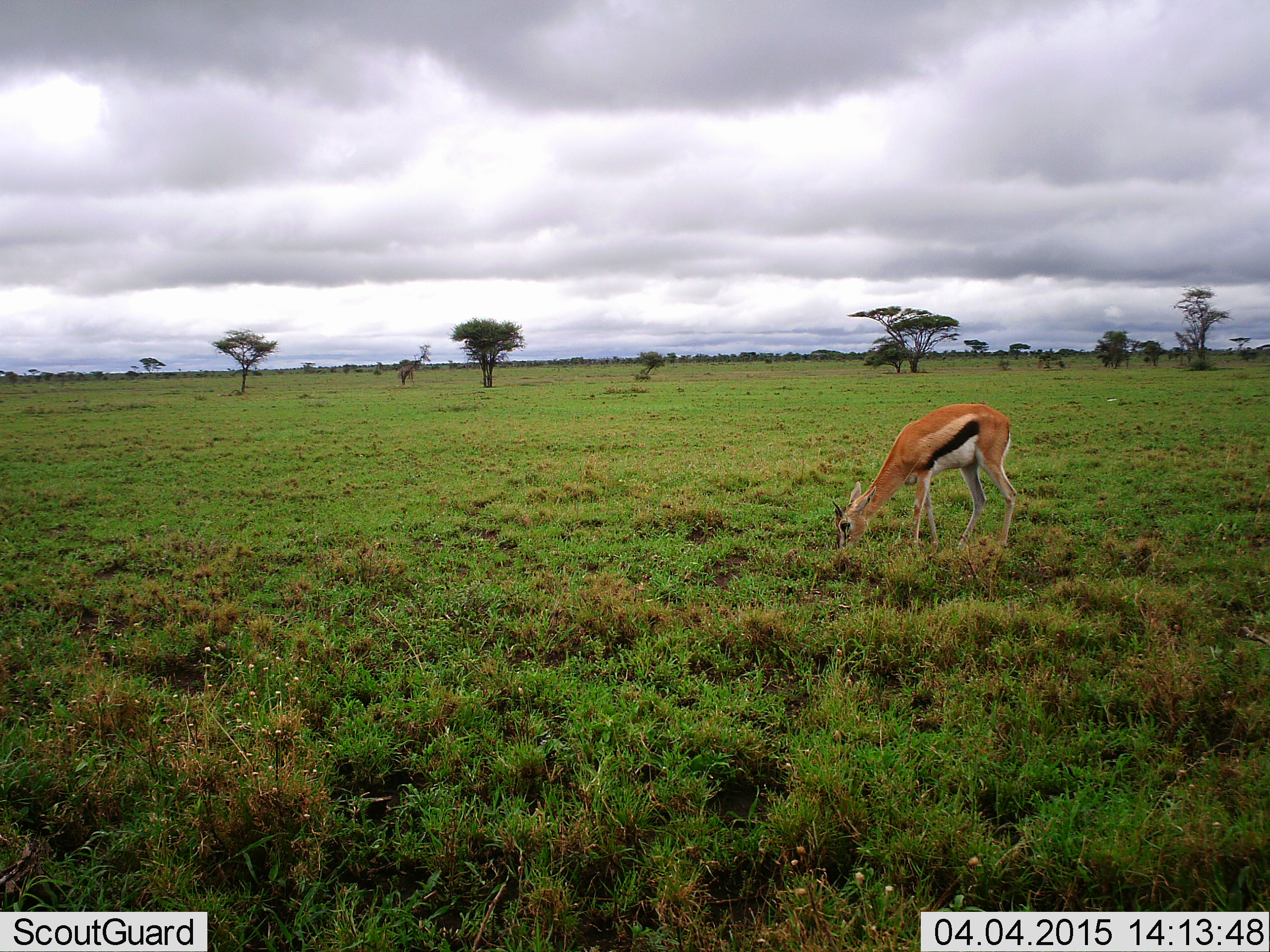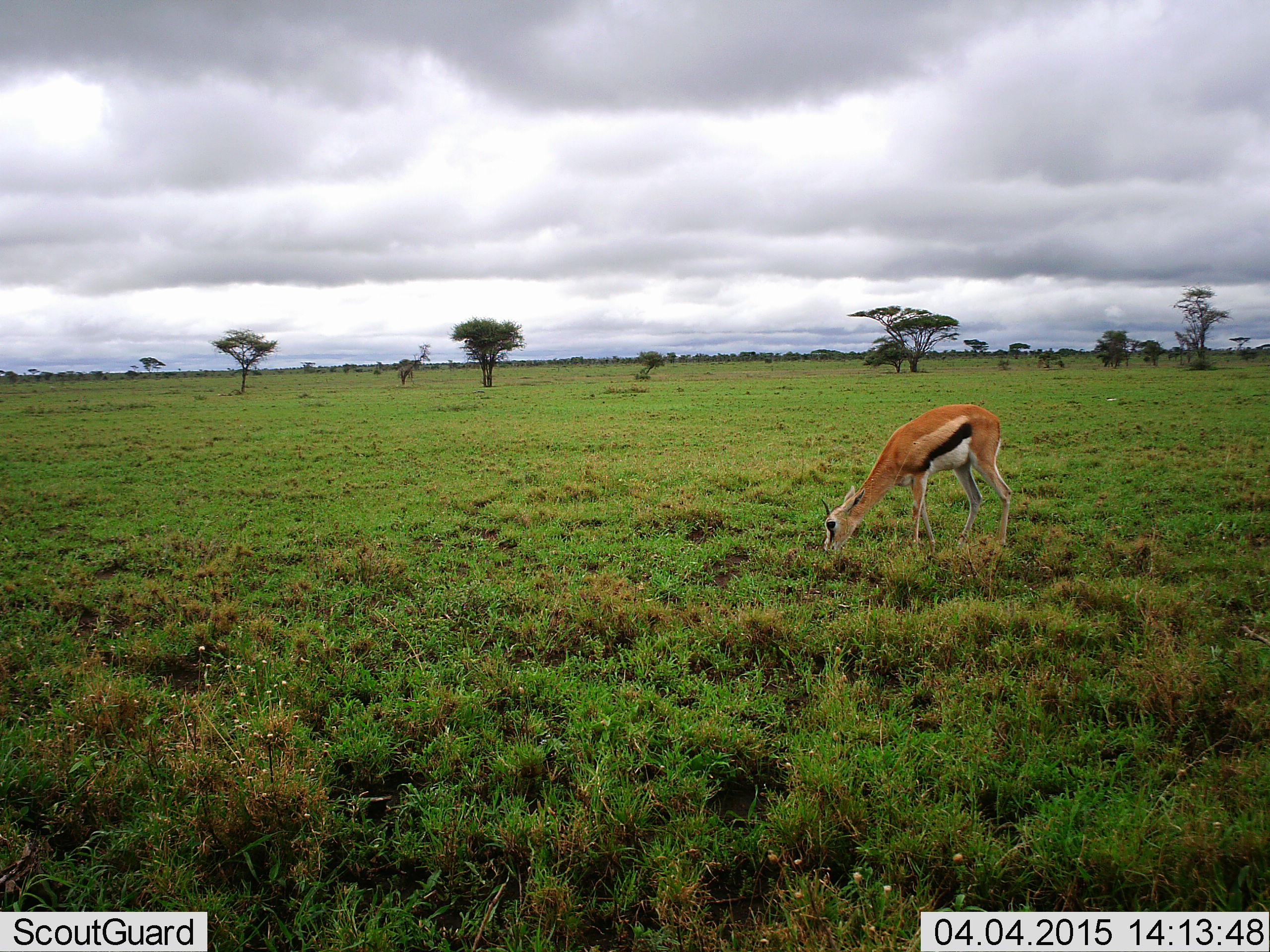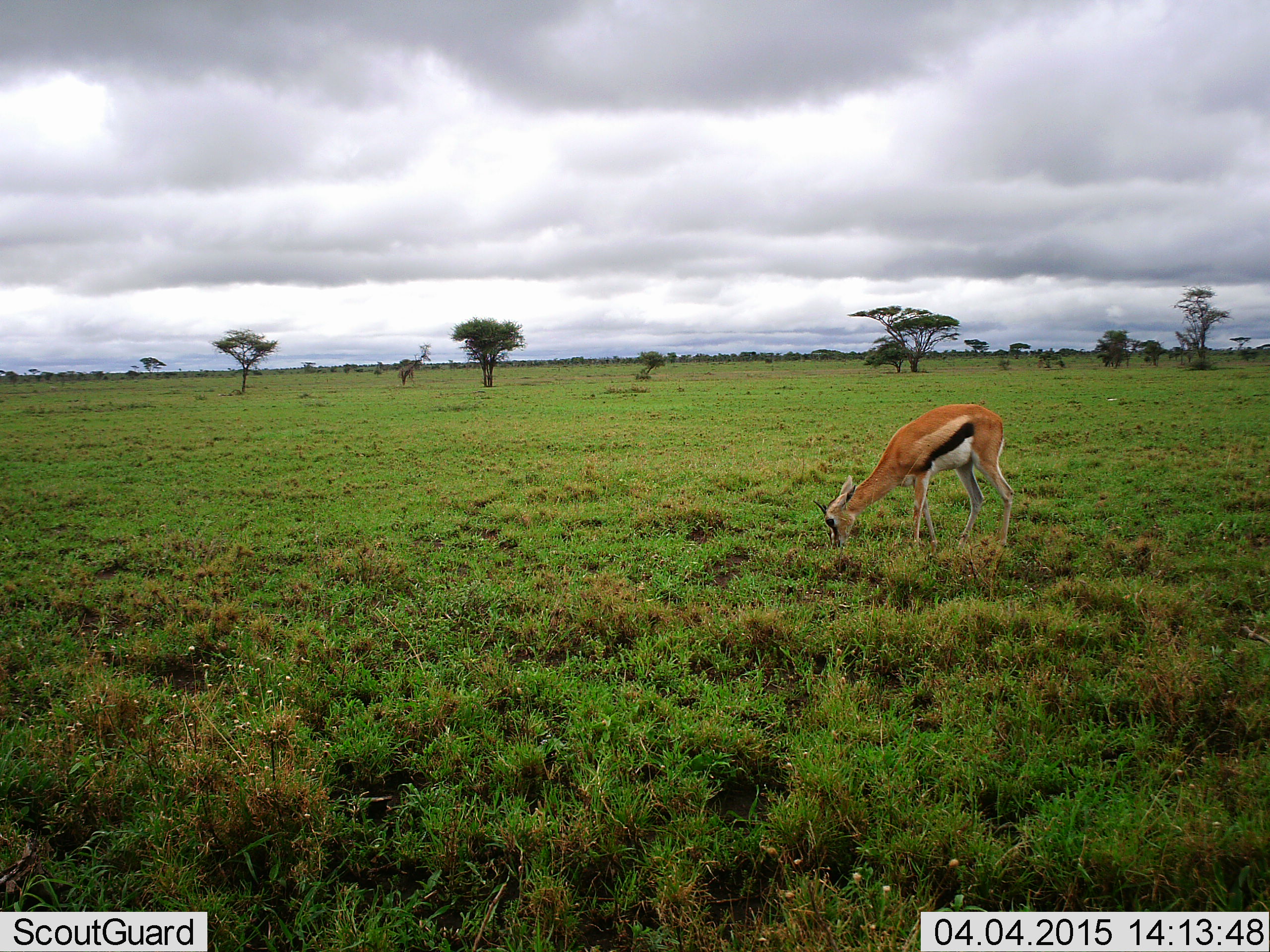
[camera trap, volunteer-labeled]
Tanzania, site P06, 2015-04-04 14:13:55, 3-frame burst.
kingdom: Animalia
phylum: Chordata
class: Mammalia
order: Artiodactyla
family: Bovidae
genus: Eudorcas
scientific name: Eudorcas thomsonii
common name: thomson's gazelle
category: gazellethomsons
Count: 1.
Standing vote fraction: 10%.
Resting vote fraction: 0%.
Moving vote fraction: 0%.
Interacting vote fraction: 0%.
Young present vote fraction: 0%.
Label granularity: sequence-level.